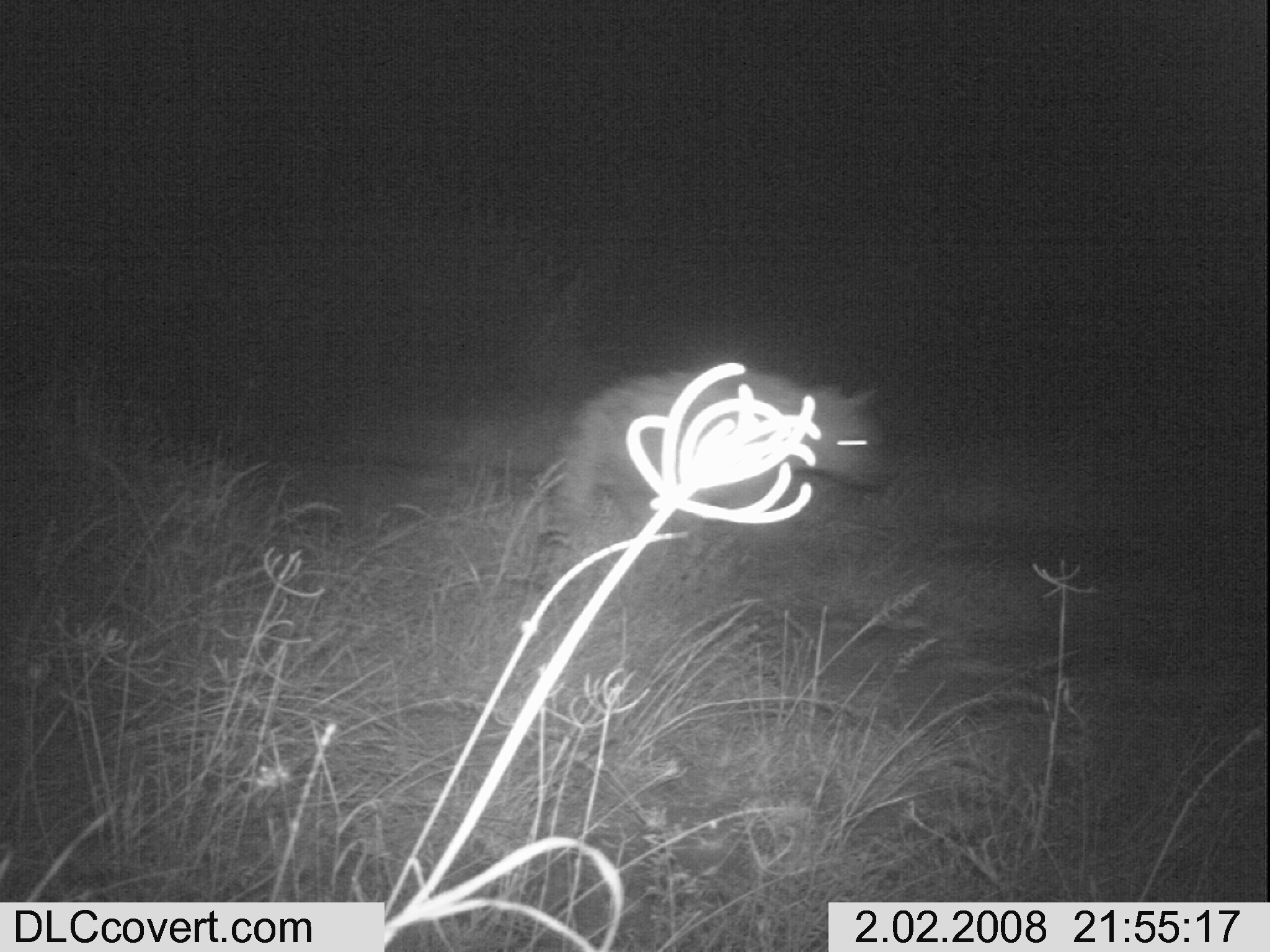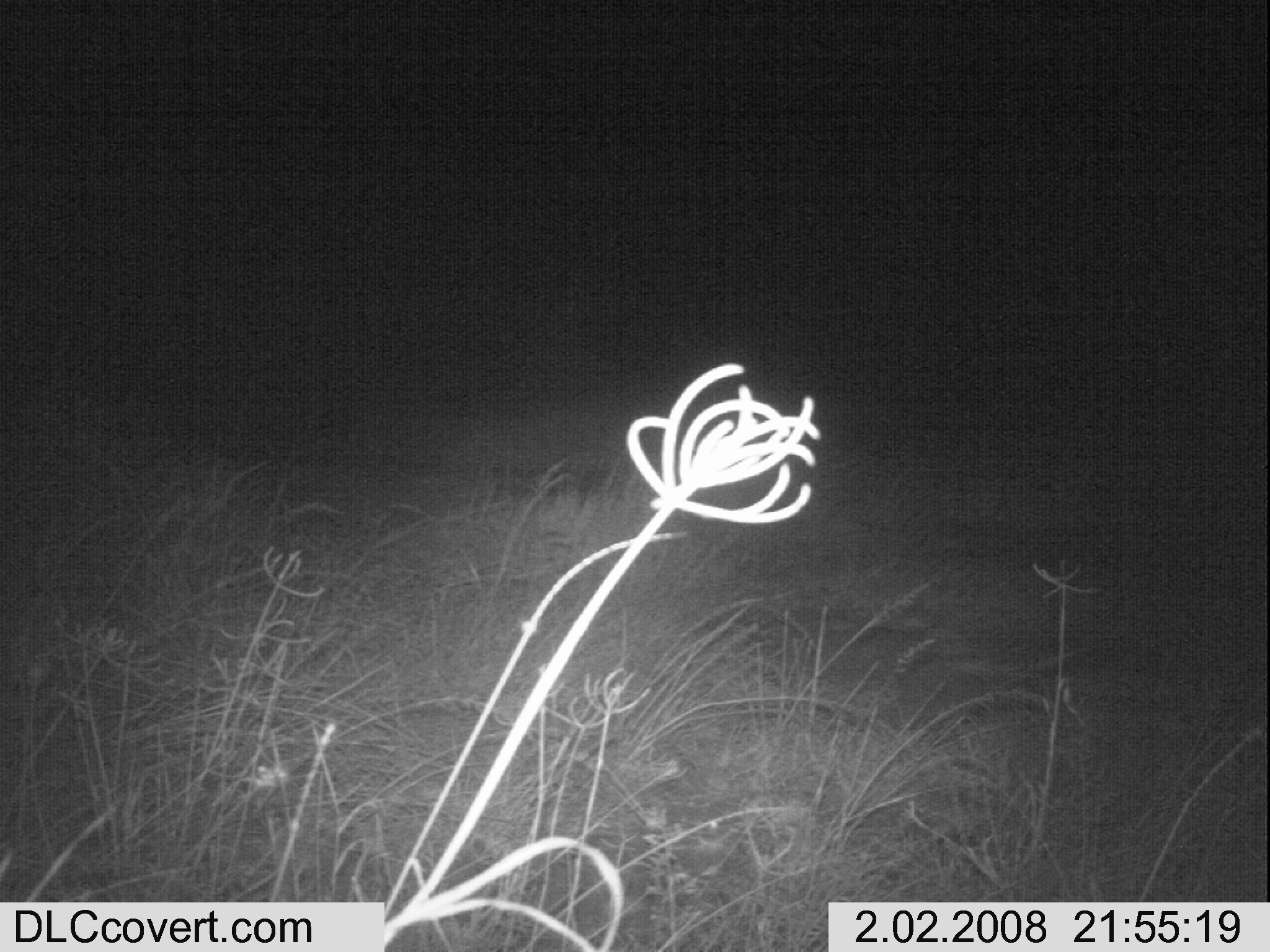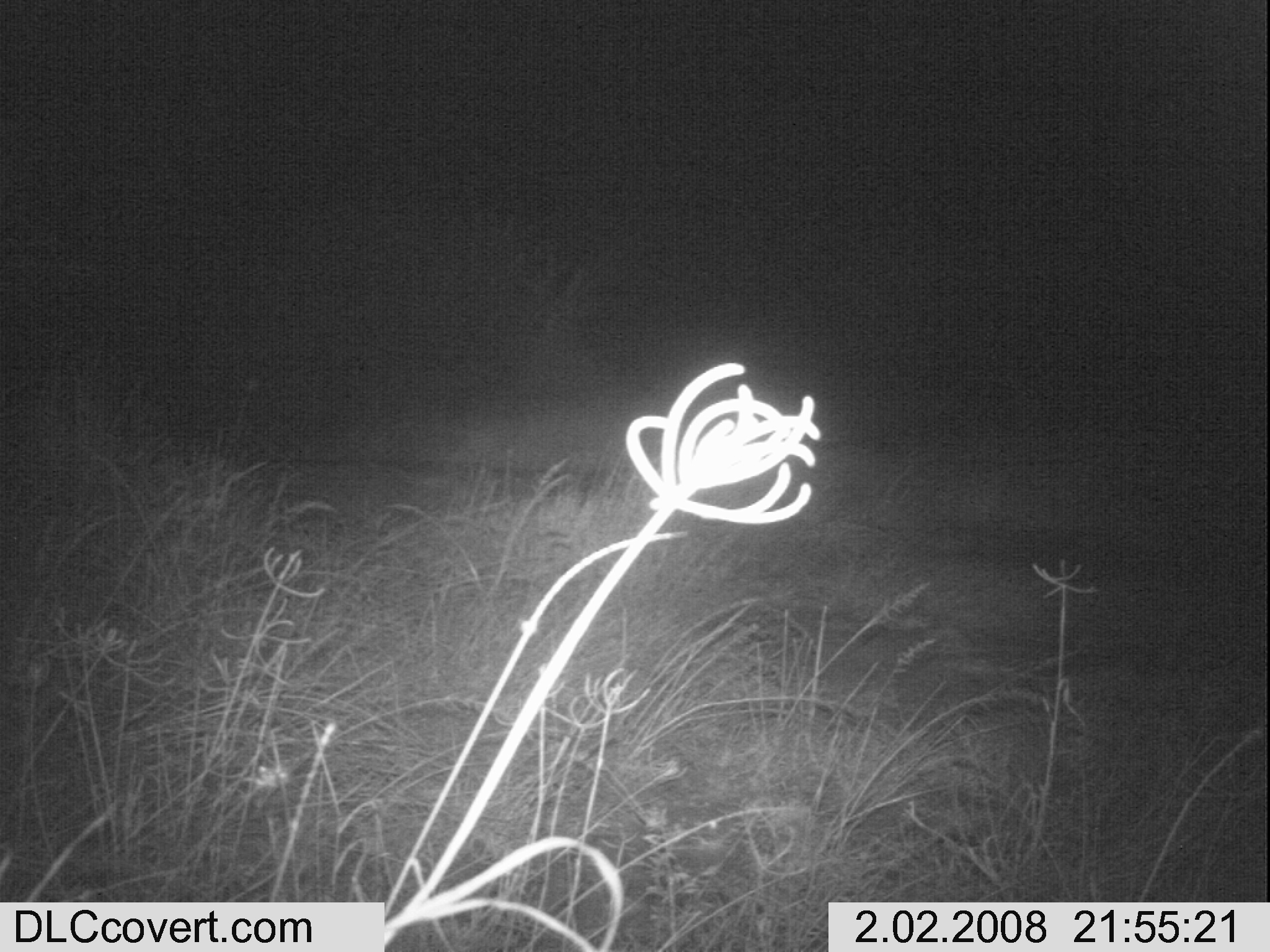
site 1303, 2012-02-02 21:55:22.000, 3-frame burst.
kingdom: Animalia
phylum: Chordata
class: Mammalia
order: Carnivora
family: Hyaenidae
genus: Crocuta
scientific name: Crocuta crocuta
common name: spotted hyena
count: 1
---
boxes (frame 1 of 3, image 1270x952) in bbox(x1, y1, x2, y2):
crocuta crocuta: bbox(525, 358, 888, 615)